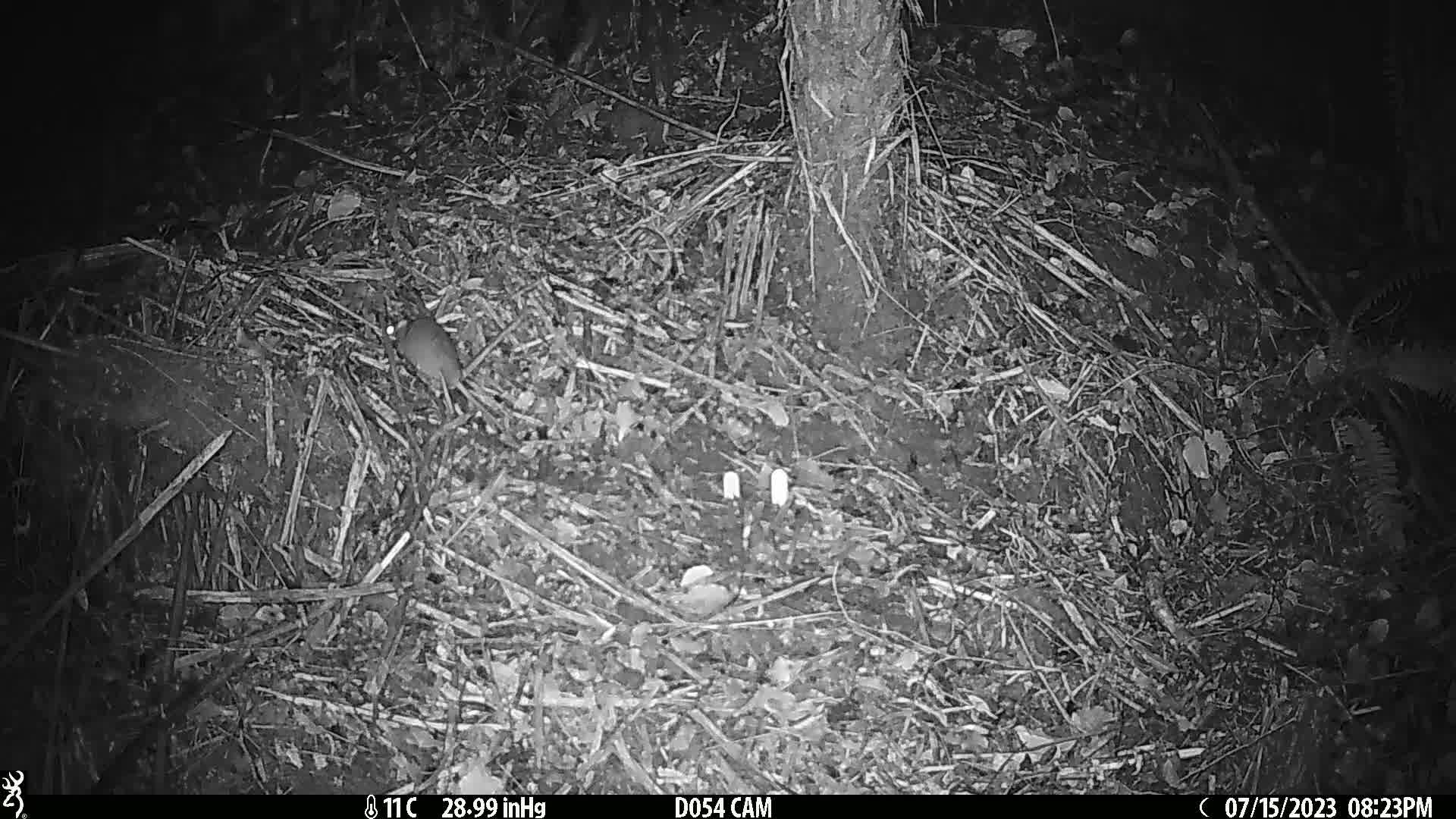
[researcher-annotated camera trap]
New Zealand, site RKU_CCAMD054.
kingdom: Animalia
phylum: Chordata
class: Mammalia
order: Rodentia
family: Muridae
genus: Rattus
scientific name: Rattus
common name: rat